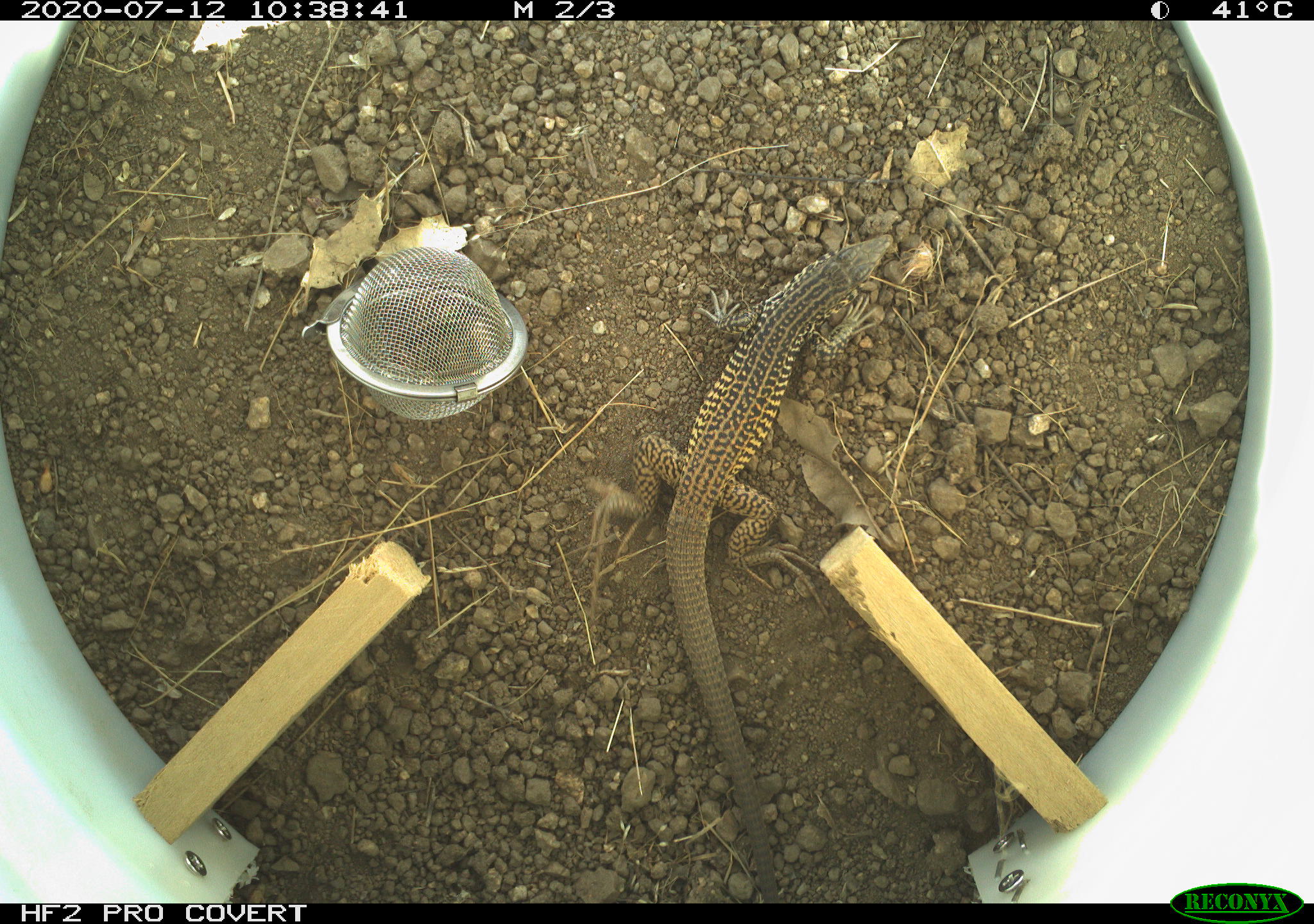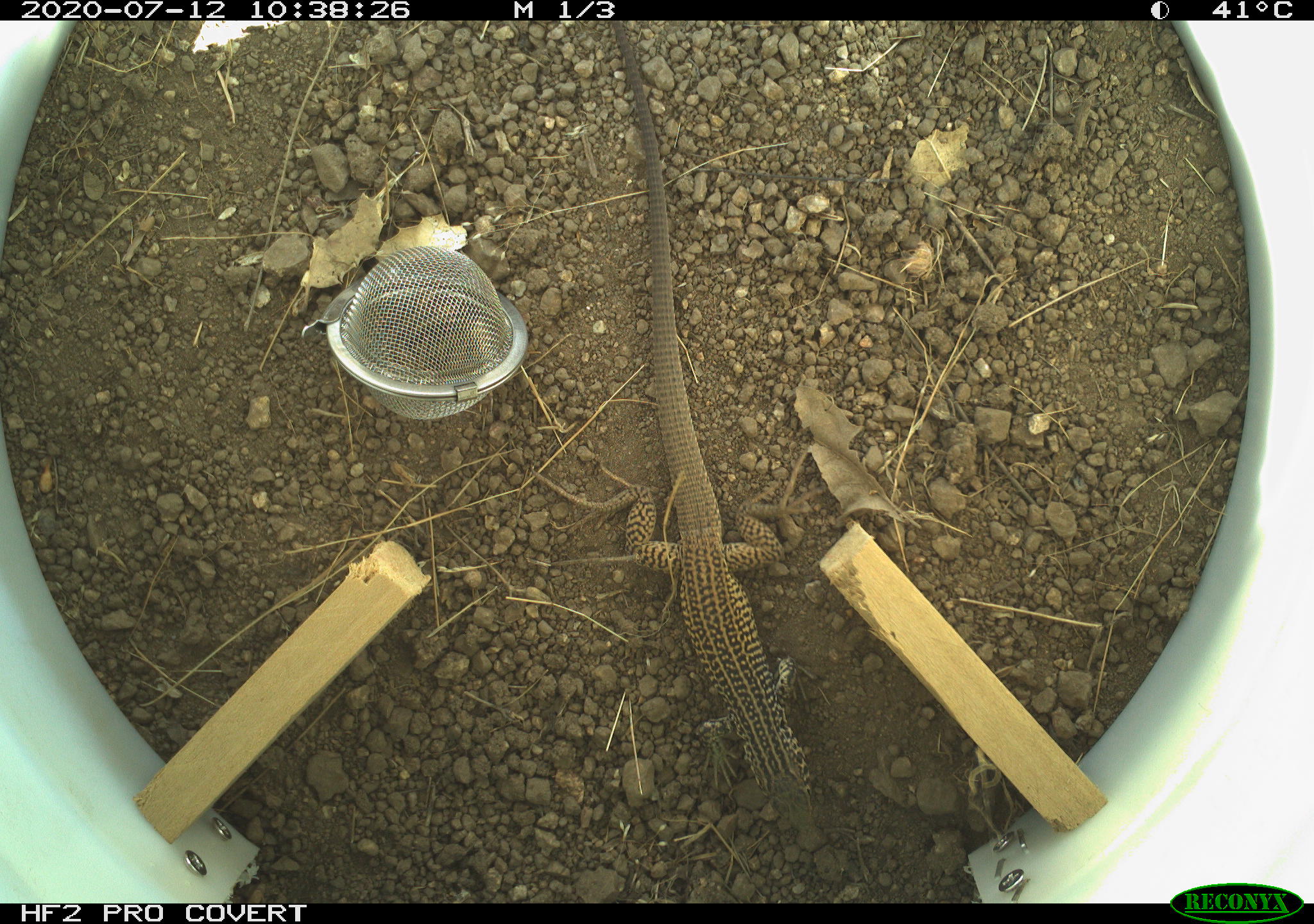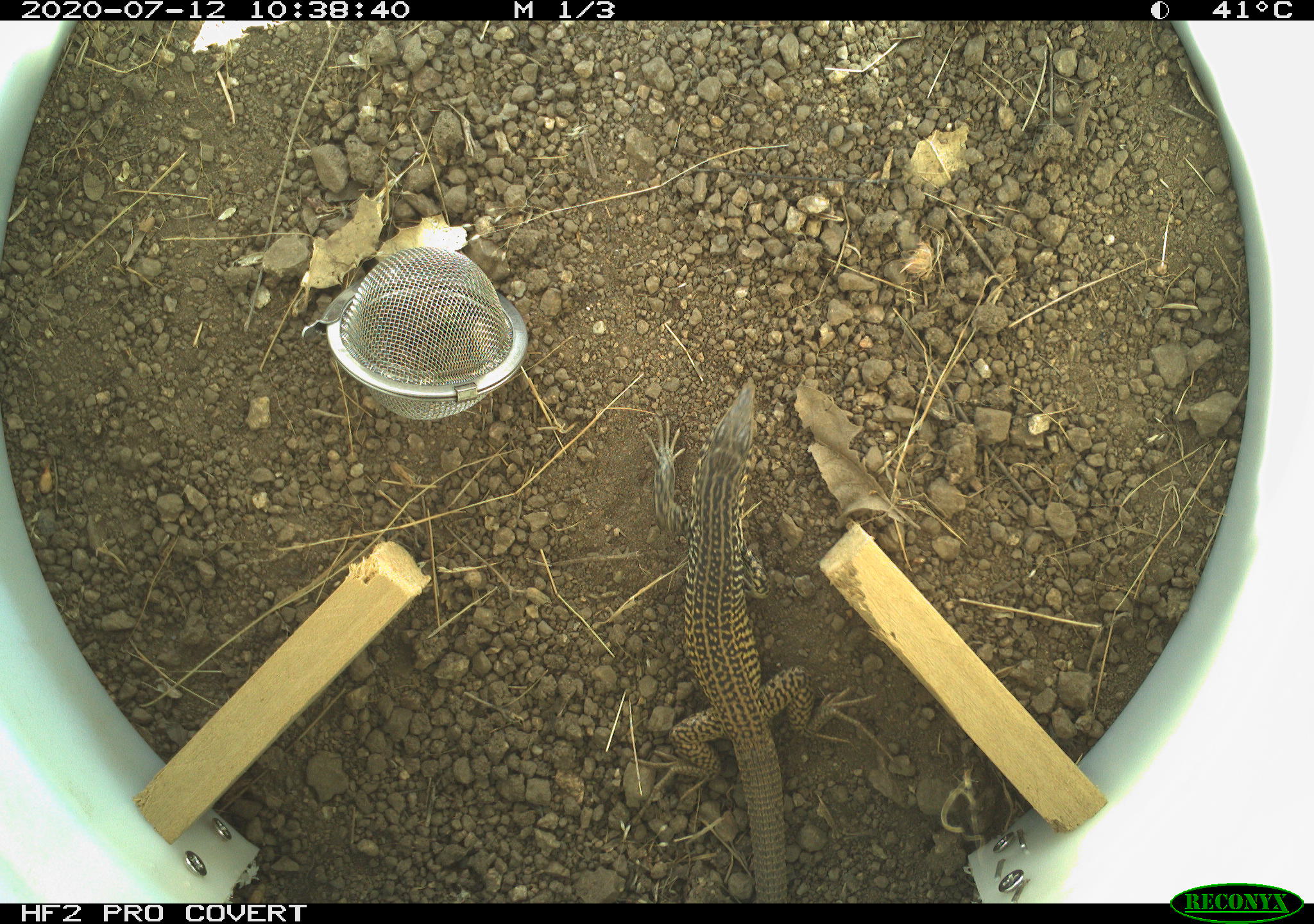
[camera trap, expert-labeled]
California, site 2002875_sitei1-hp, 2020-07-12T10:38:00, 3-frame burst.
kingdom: Animalia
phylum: Chordata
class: Reptilia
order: Squamata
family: Teiidae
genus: Aspidoscelis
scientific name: Aspidoscelis tigris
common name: western whiptail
Western whiptail (Aspidoscelis tigris).